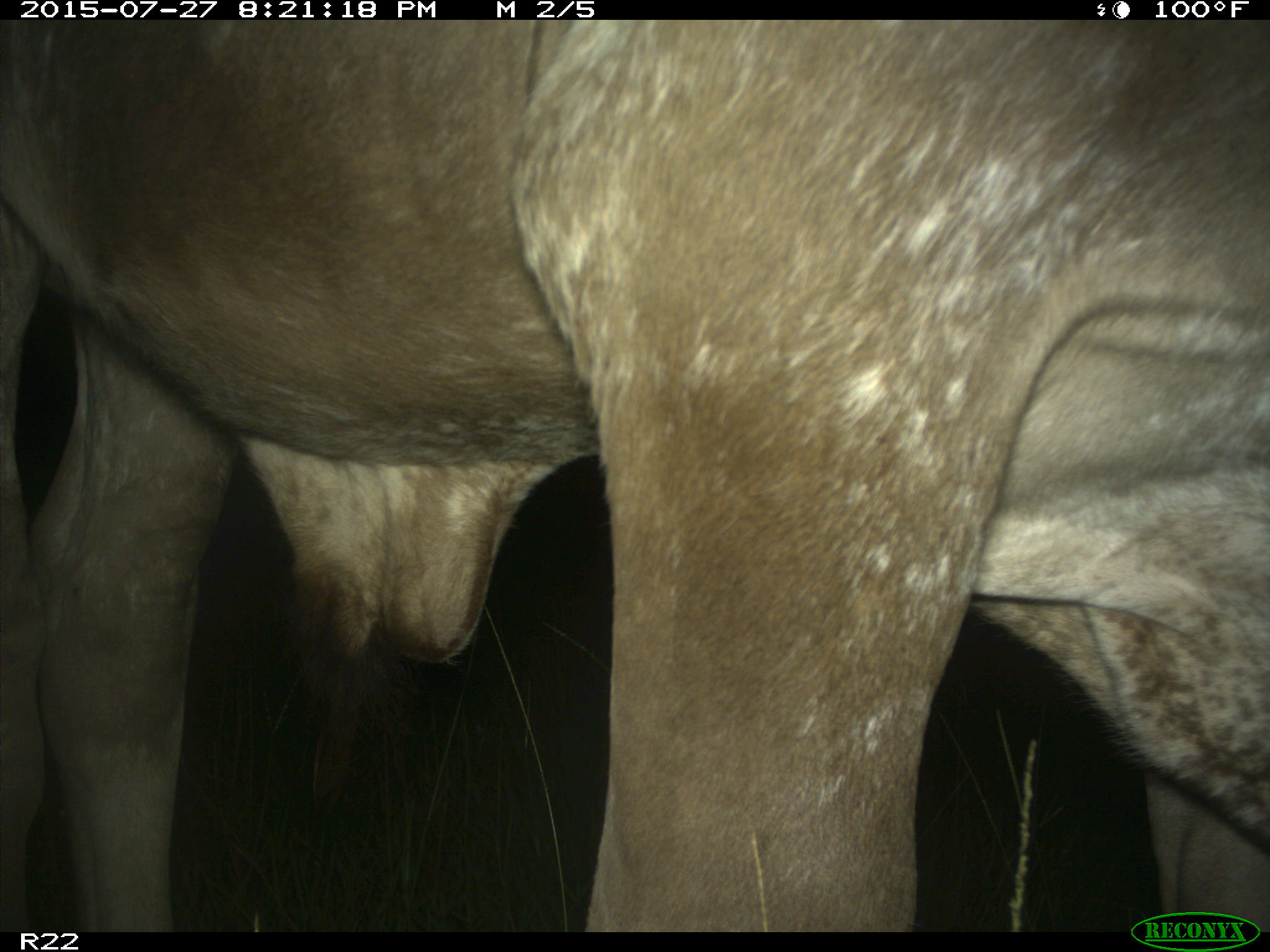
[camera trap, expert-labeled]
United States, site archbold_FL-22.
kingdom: Animalia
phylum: Chordata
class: Mammalia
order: Artiodactyla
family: Bovidae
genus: Bos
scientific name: Bos taurus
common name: domestic cow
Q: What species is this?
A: Bos taurus (domestic cow).